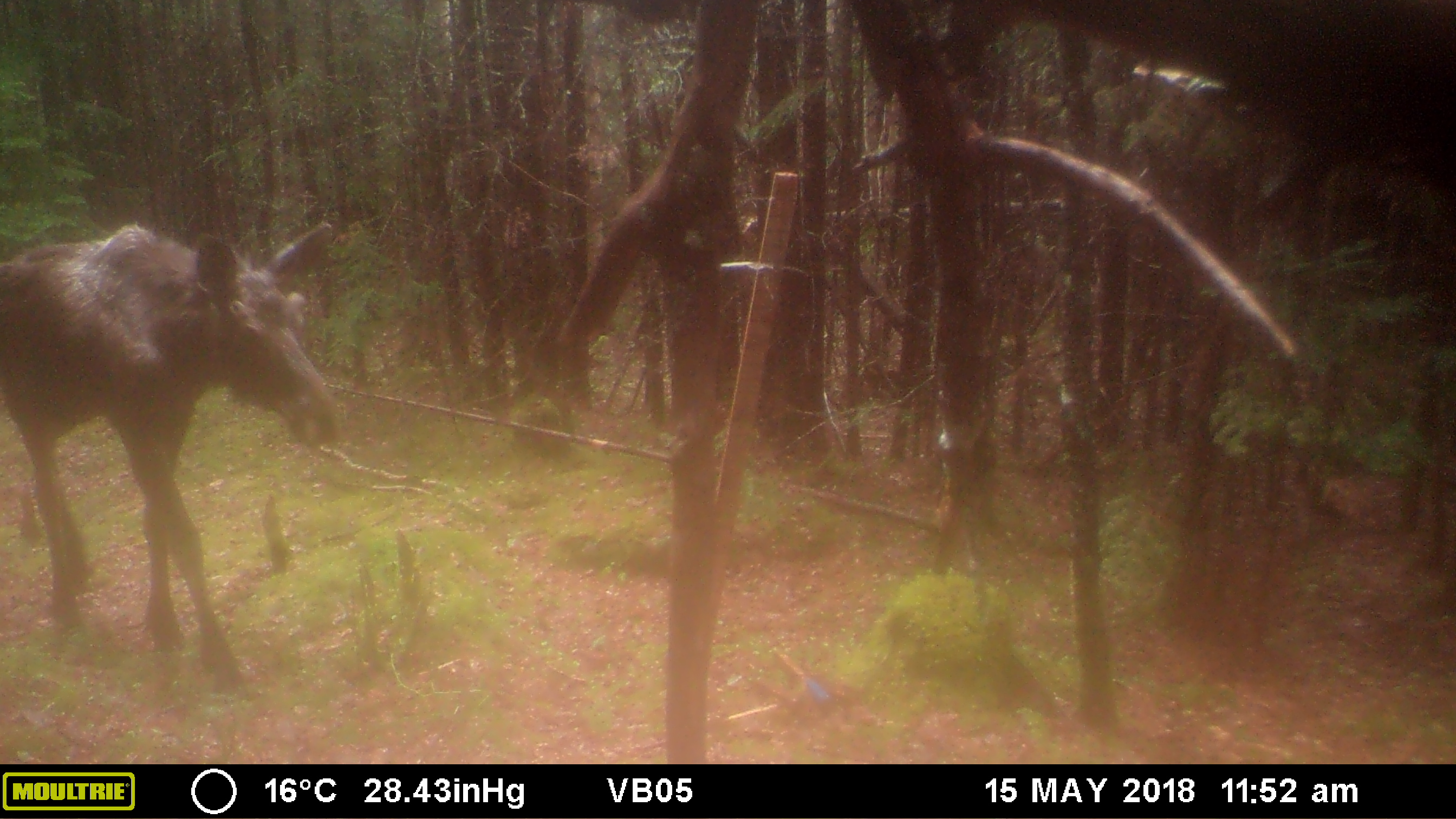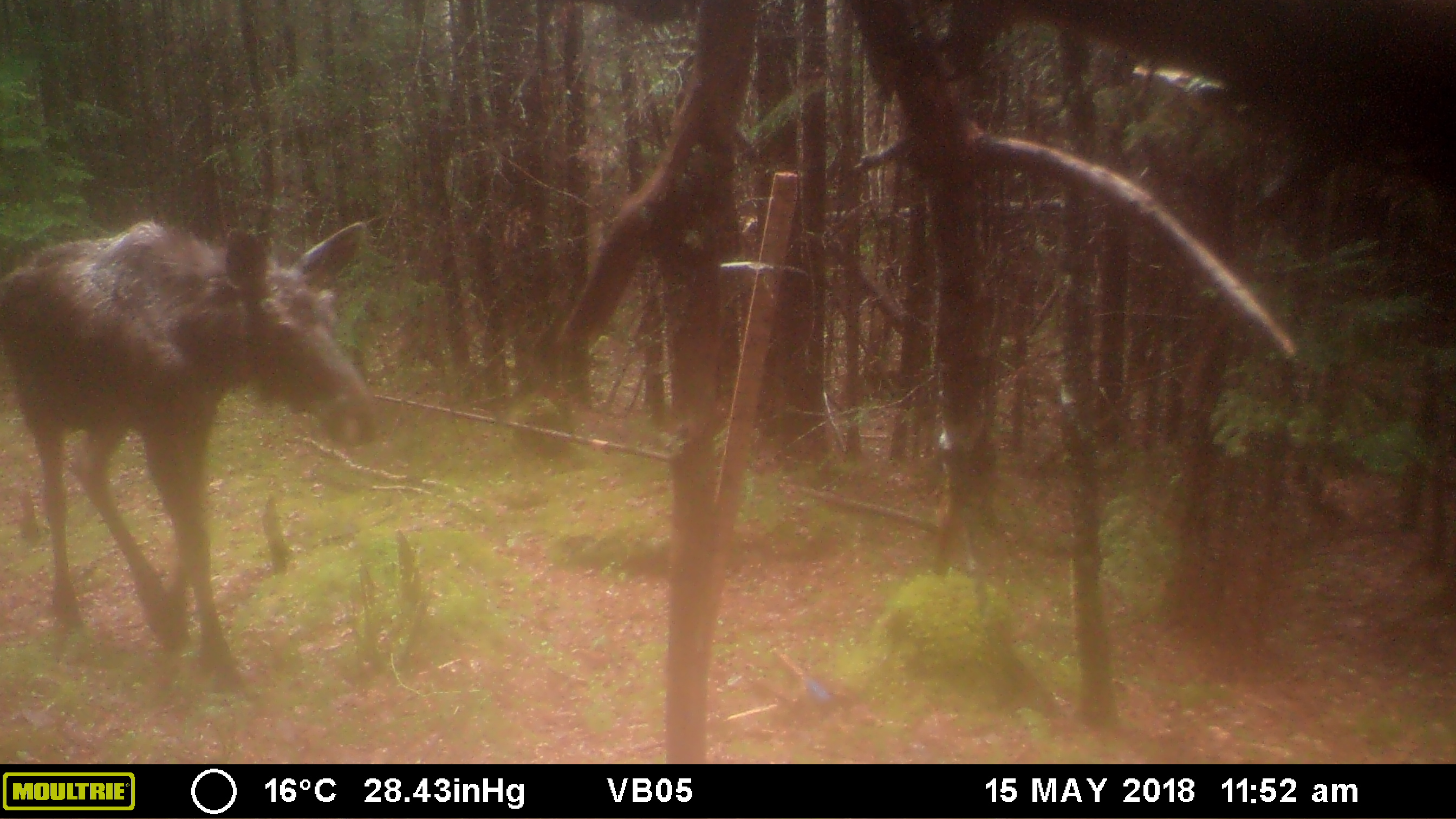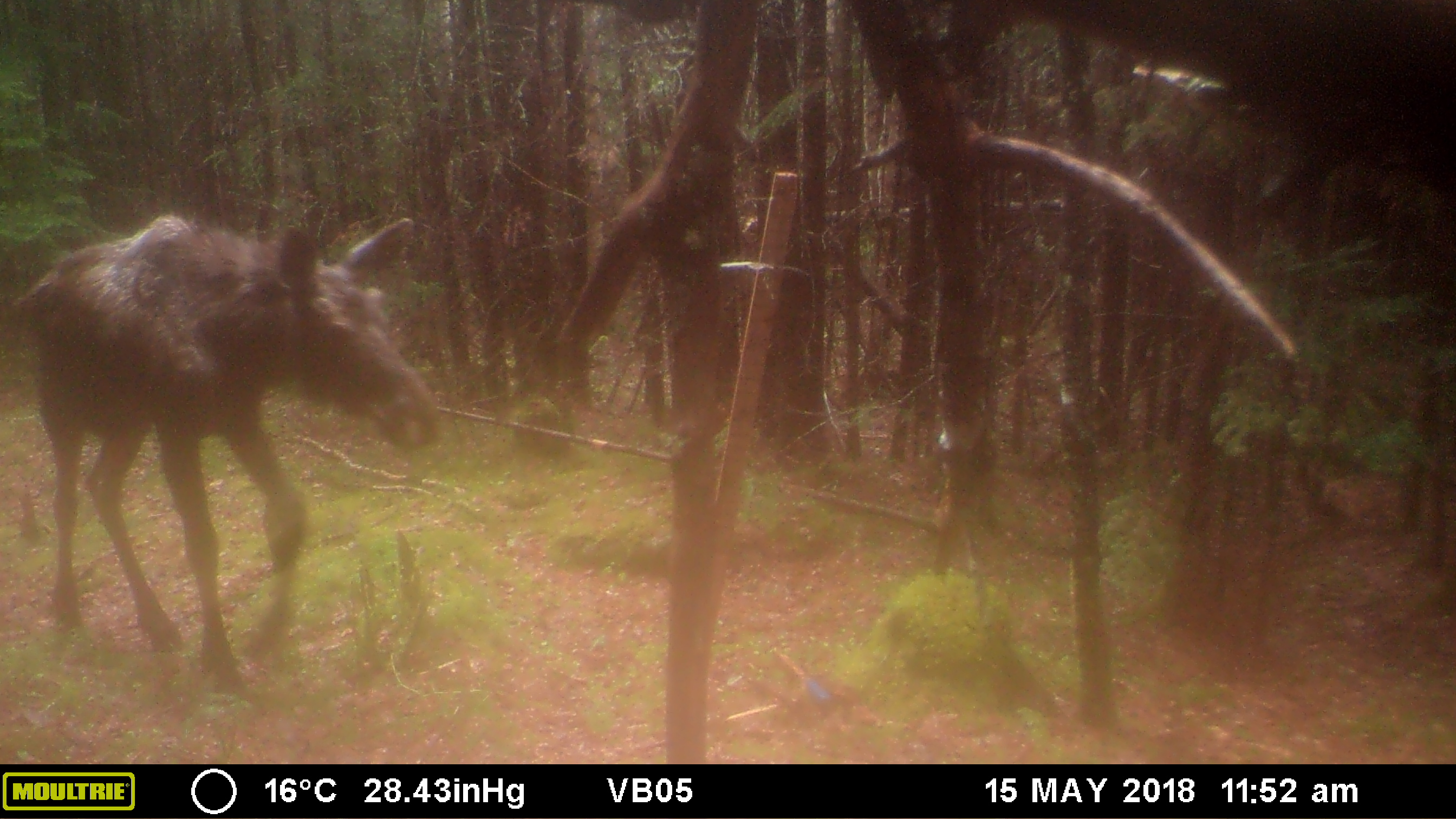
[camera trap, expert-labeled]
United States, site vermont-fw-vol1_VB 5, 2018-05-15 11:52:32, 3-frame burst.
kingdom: Animalia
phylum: Chordata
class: Mammalia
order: Artiodactyla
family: Cervidae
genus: Alces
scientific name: Alces alces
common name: moose